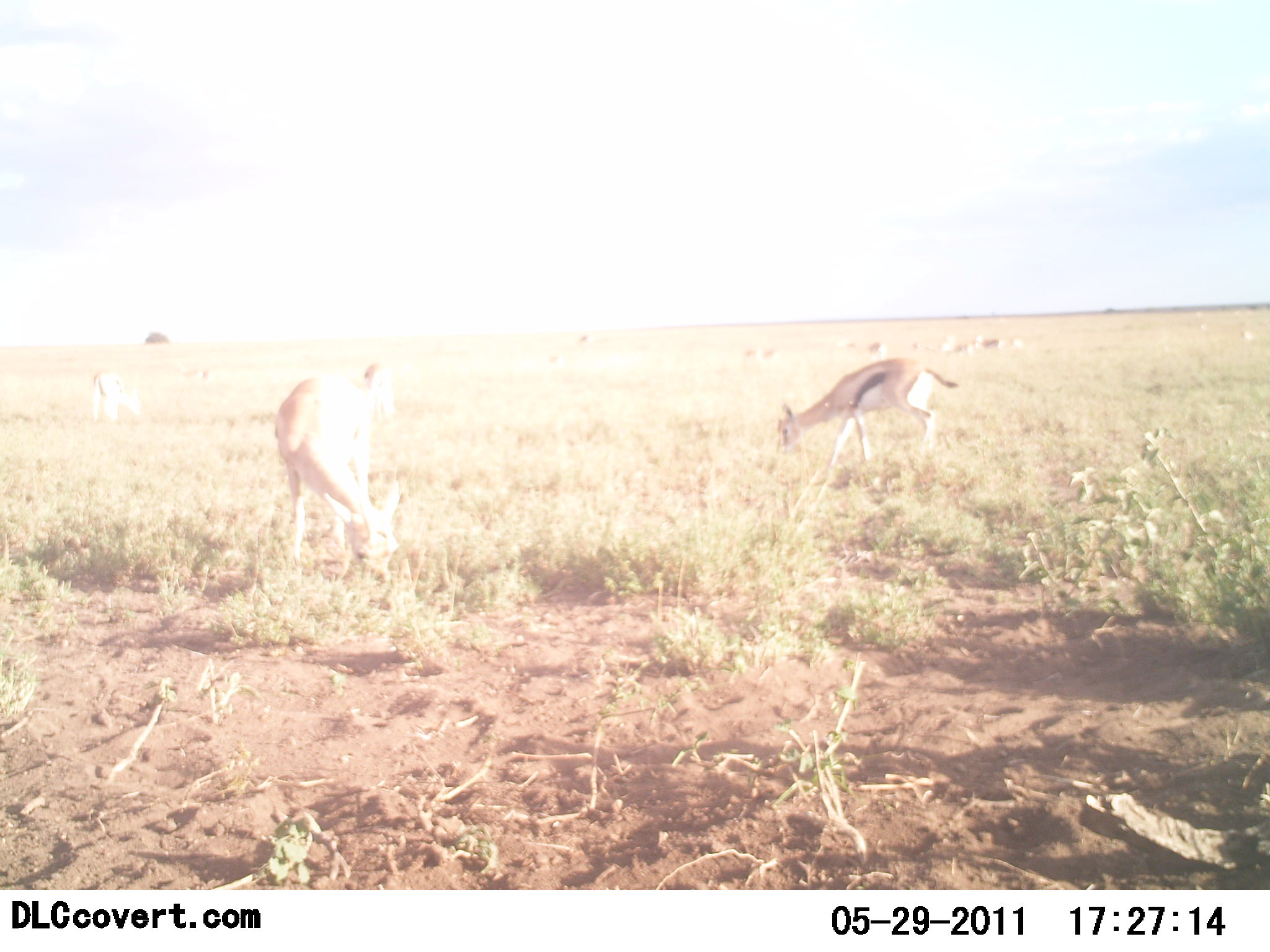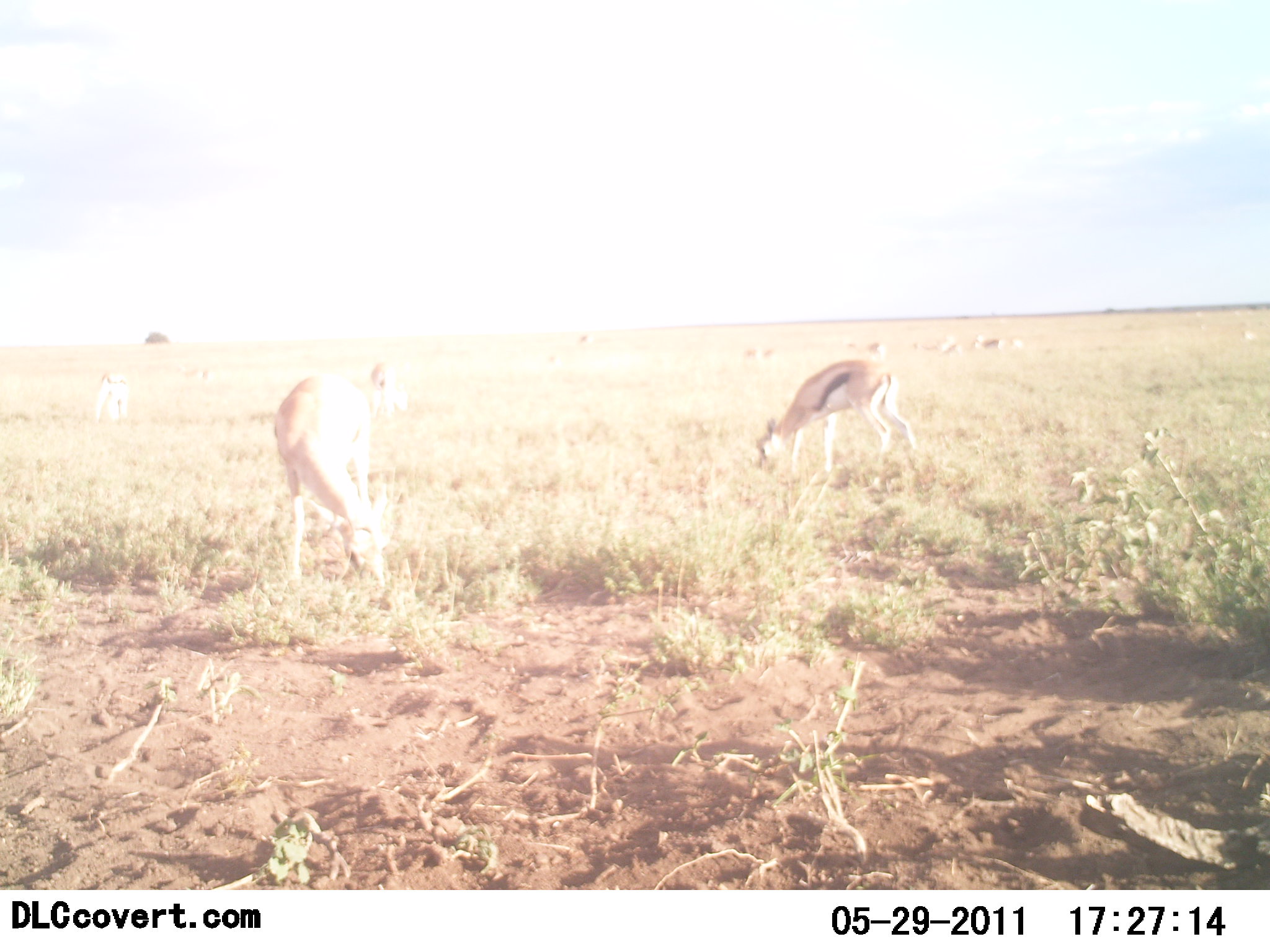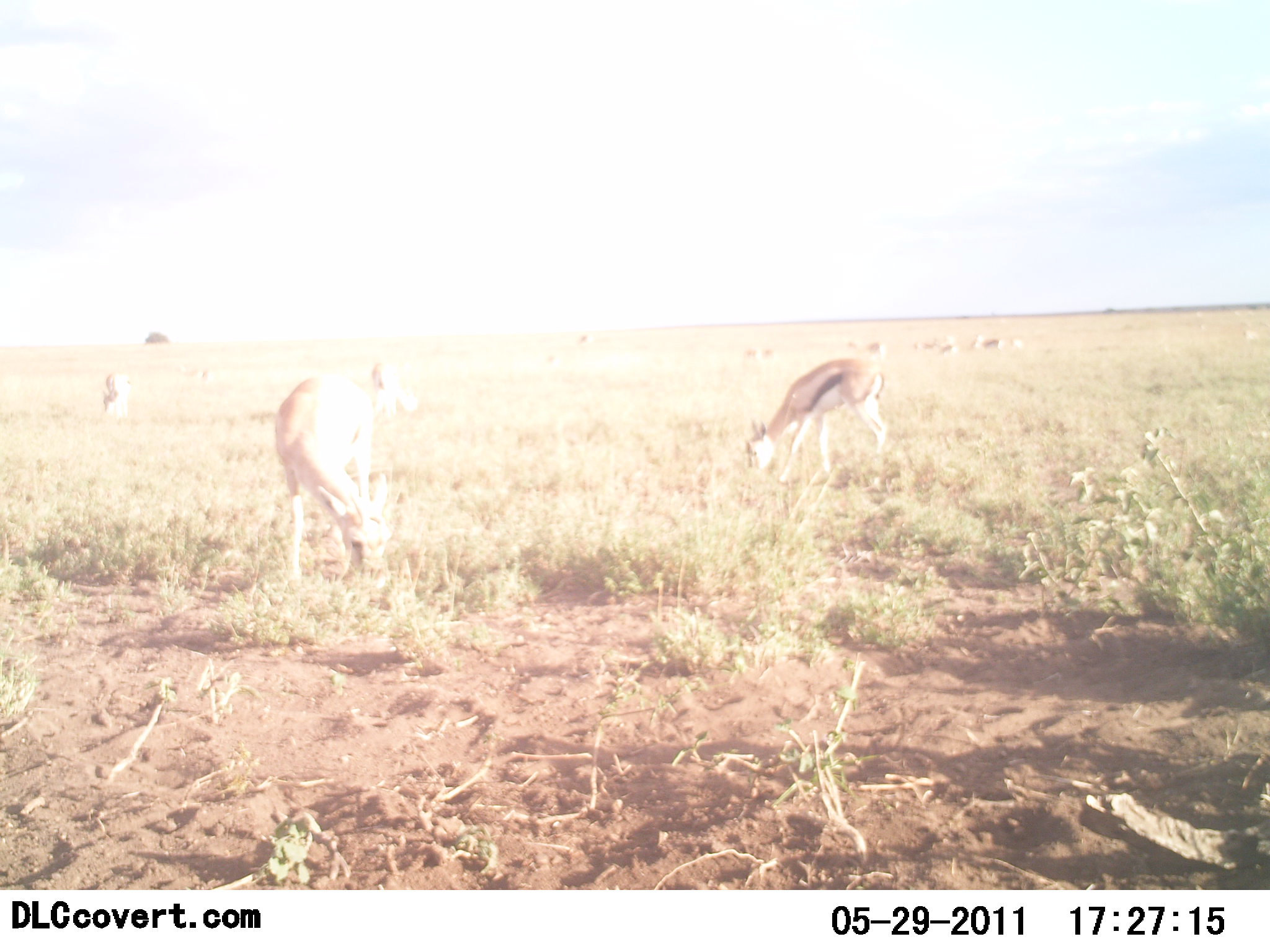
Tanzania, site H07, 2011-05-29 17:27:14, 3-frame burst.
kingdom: Animalia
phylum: Chordata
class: Mammalia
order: Artiodactyla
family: Bovidae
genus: Eudorcas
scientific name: Eudorcas thomsonii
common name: thomson's gazelle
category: gazellethomsons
Gazellethomsons (thomson's gazelle) (Eudorcas thomsonii), count 8. Behavior (volunteer vote fractions): standing 30%, resting 0%, moving 0%, interacting 0%. Young present (vote fraction): 0%. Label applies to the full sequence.